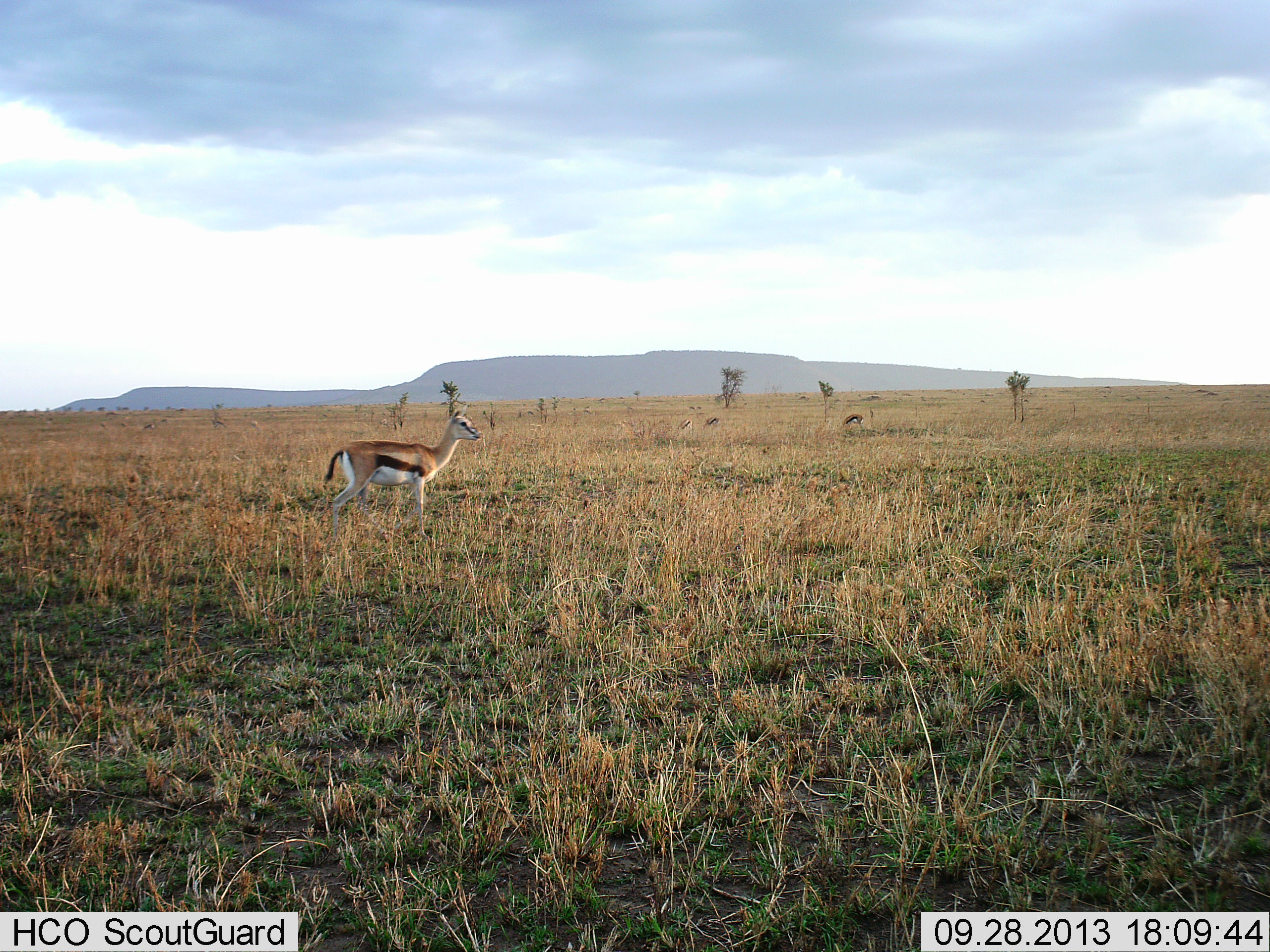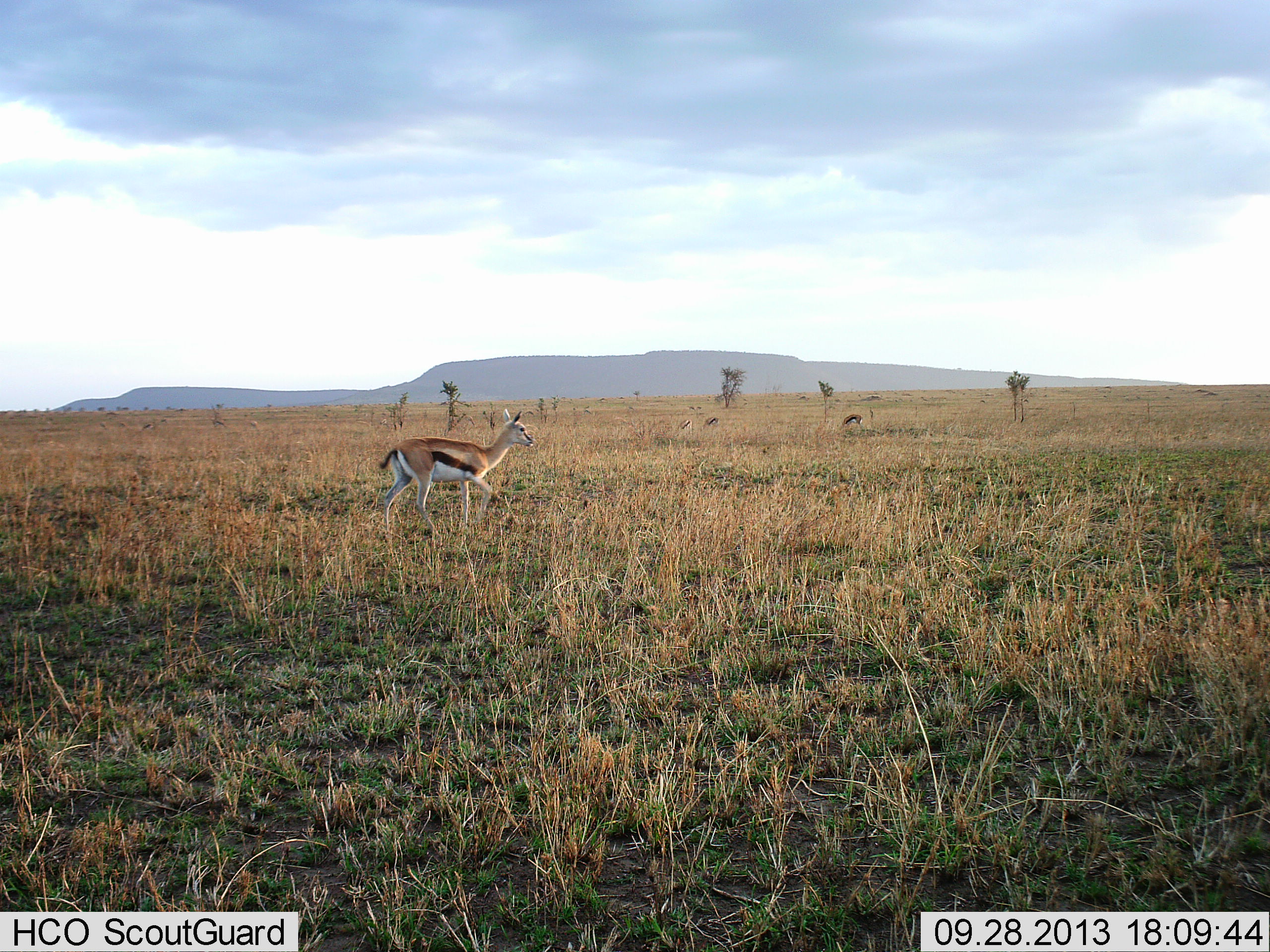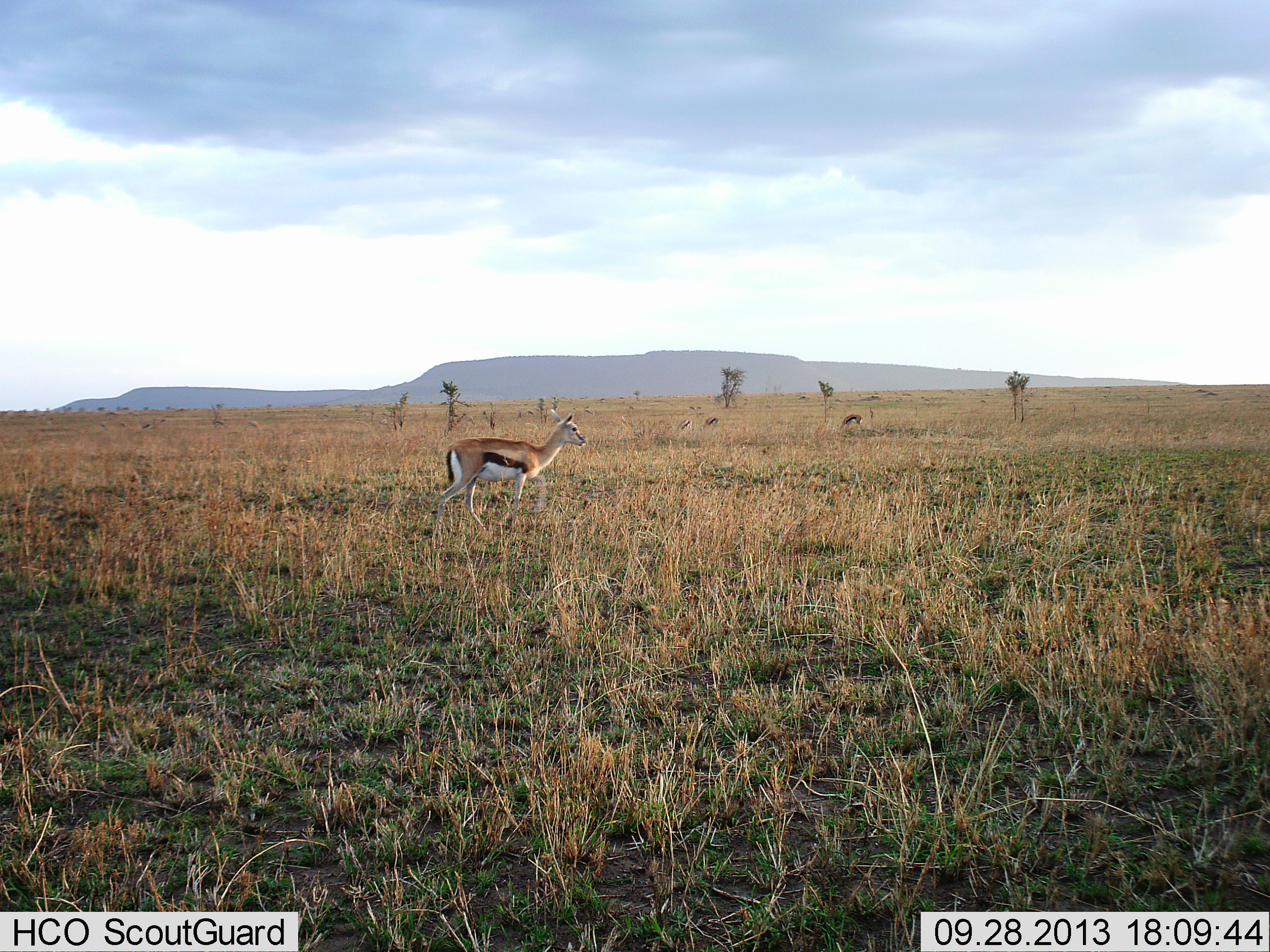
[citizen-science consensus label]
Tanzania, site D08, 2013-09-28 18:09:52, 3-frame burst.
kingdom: Animalia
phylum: Chordata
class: Mammalia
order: Artiodactyla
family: Bovidae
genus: Eudorcas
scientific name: Eudorcas thomsonii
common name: thomson's gazelle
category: gazellethomsons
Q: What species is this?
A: Gazellethomsons (thomson's gazelle) (Eudorcas thomsonii).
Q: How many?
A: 2.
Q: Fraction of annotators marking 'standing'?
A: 37%.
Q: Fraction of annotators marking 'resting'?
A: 0%.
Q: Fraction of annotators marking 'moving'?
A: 79%.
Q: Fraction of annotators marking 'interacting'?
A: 0%.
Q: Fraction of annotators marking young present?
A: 0%.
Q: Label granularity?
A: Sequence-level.